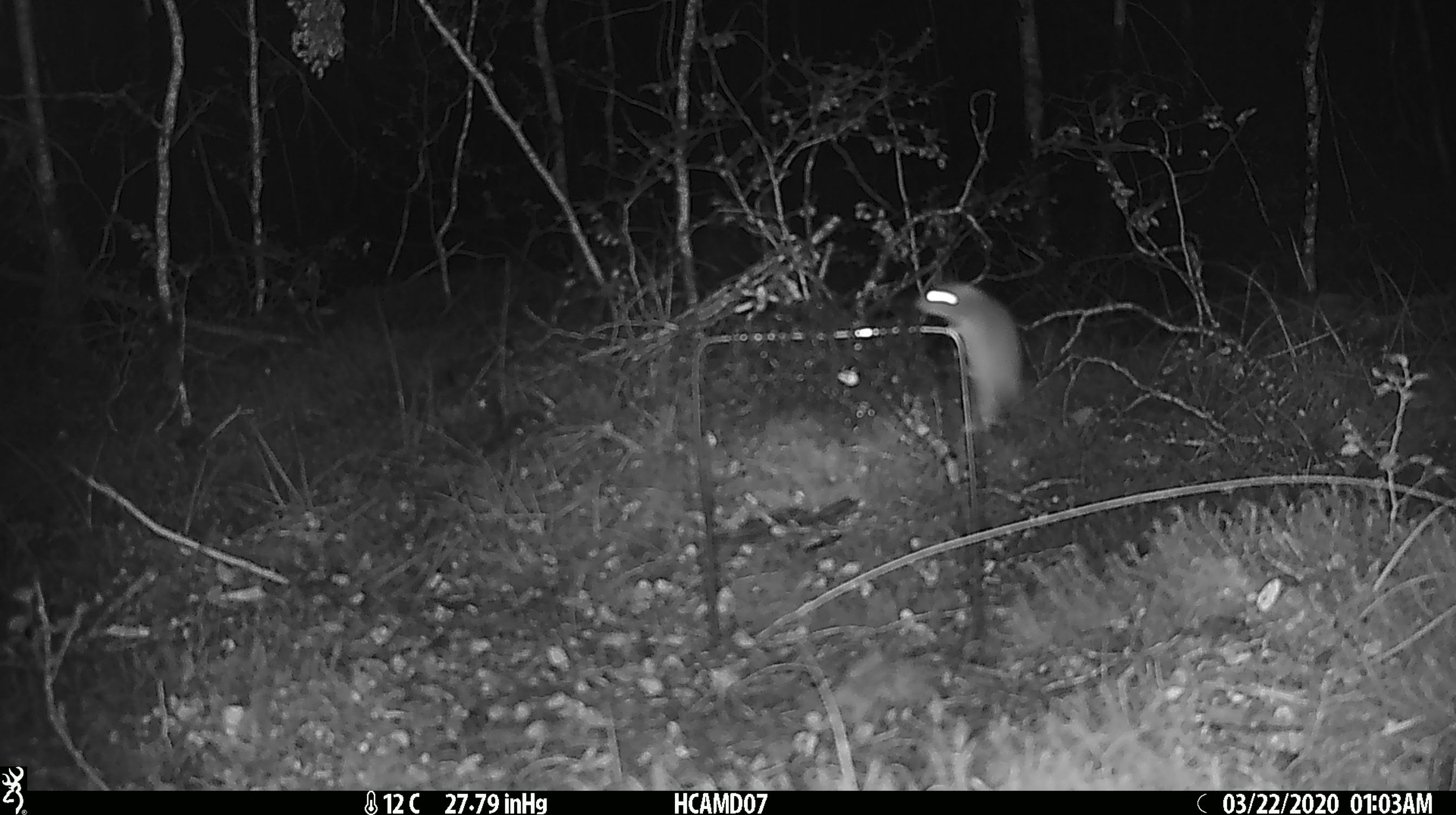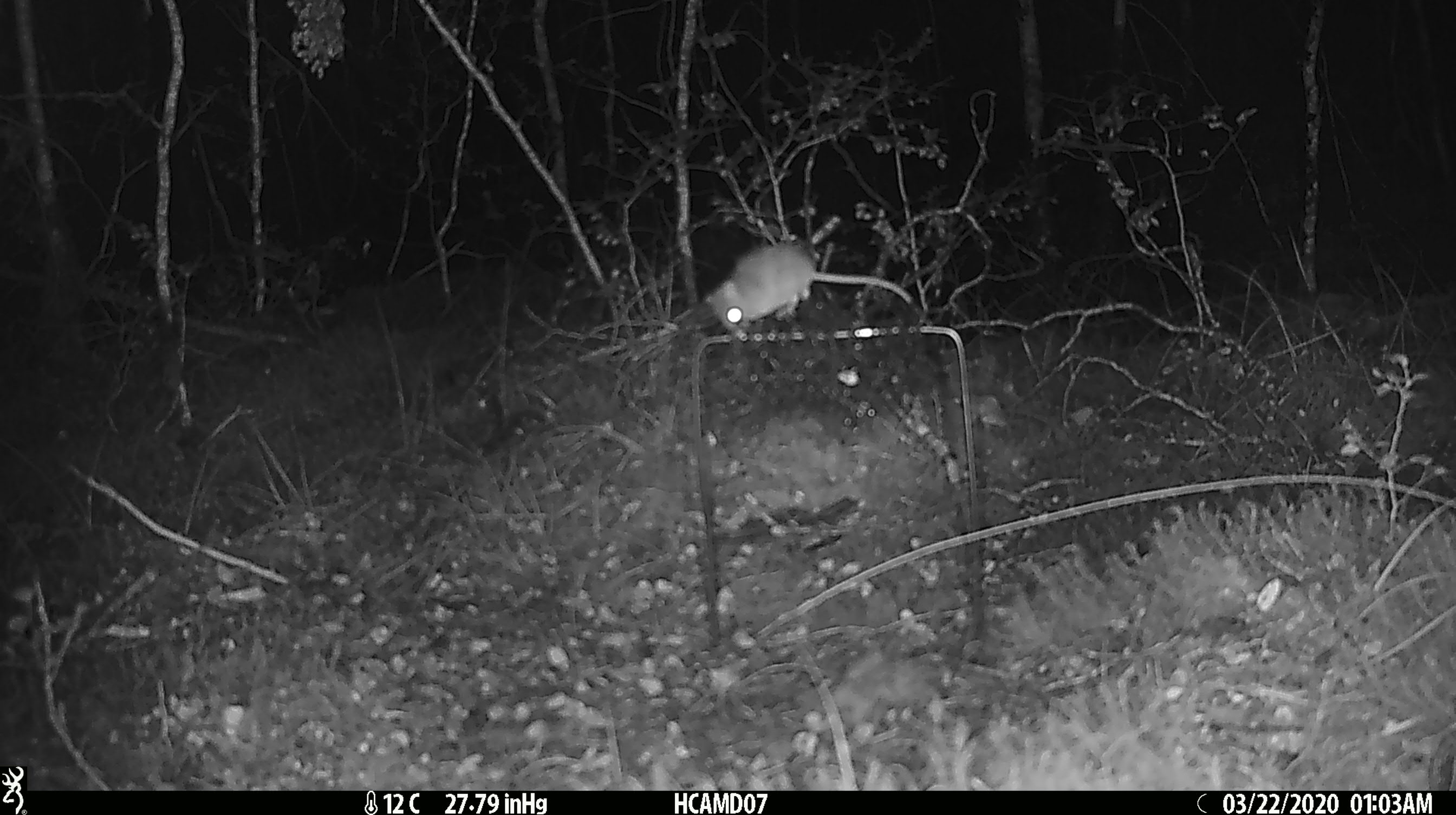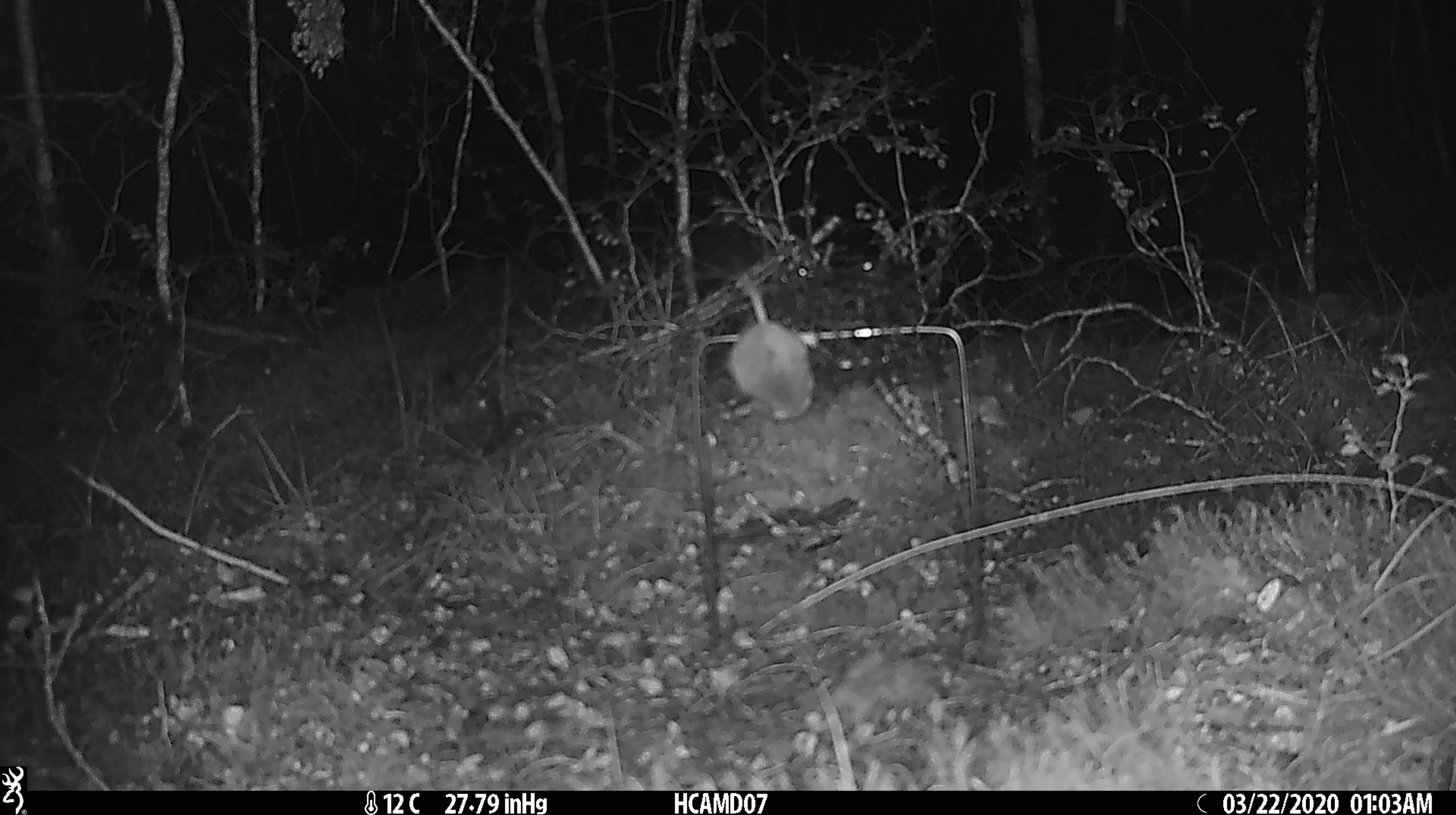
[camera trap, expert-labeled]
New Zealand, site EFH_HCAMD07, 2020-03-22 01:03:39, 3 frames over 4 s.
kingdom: Animalia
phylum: Chordata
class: Mammalia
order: Rodentia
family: Muridae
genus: Mus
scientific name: Mus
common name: mouse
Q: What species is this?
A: Mouse (Mus).